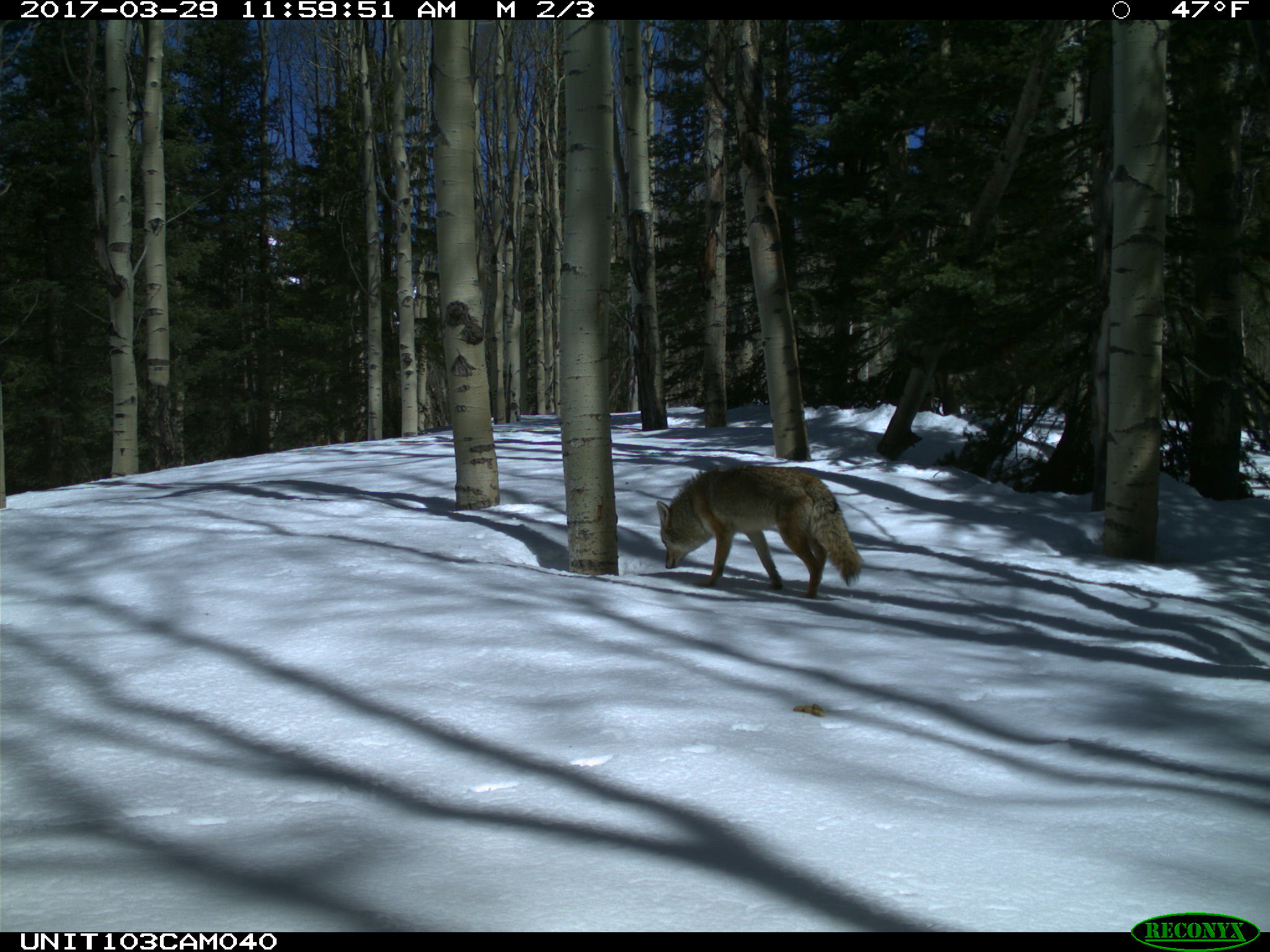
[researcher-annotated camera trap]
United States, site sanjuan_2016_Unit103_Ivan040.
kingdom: Animalia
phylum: Chordata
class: Mammalia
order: Carnivora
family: Canidae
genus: Canis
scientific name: Canis latrans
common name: coyote